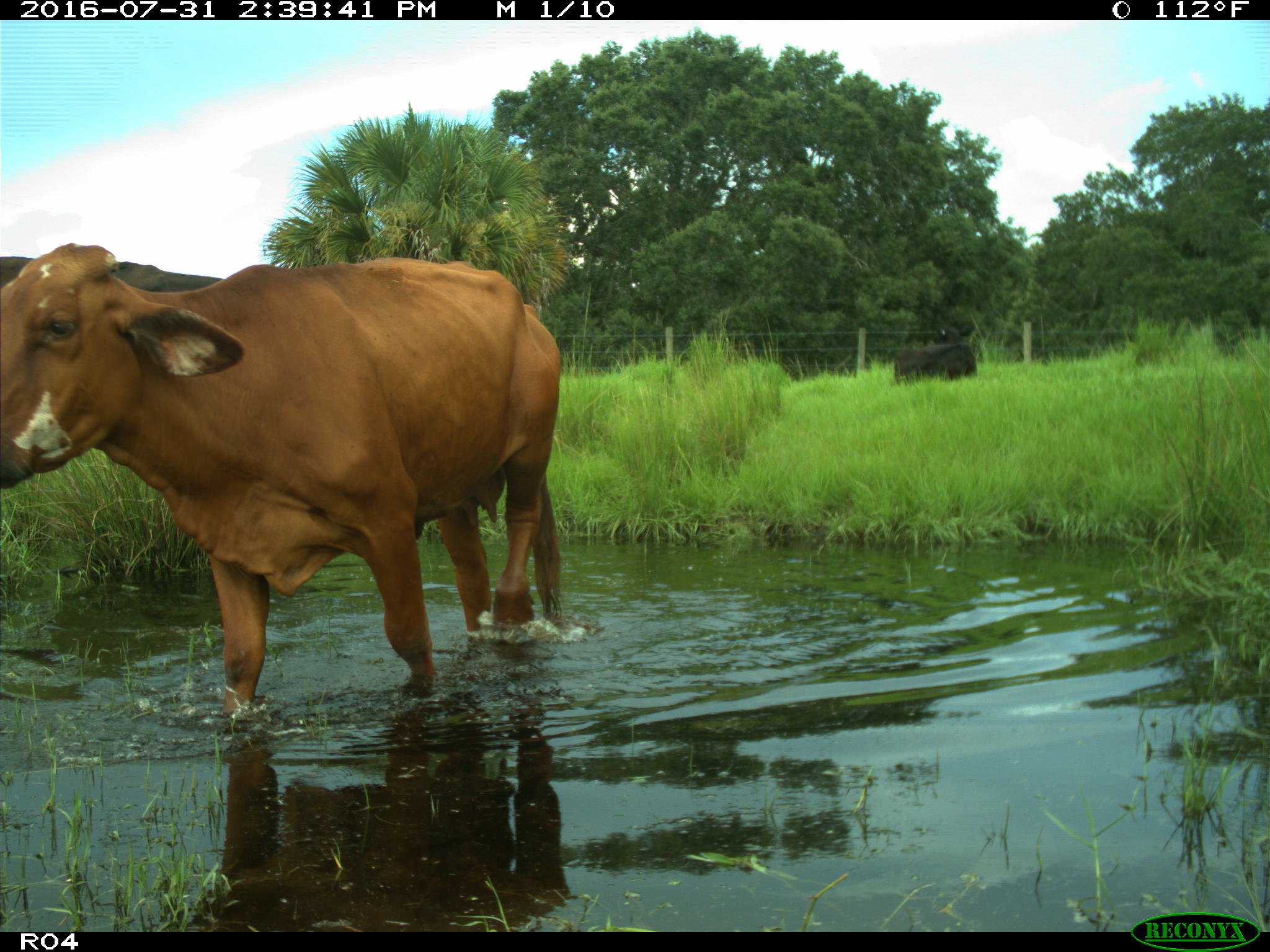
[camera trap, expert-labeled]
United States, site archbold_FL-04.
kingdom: Animalia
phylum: Chordata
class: Mammalia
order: Artiodactyla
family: Bovidae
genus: Bos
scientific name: Bos taurus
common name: domestic cow